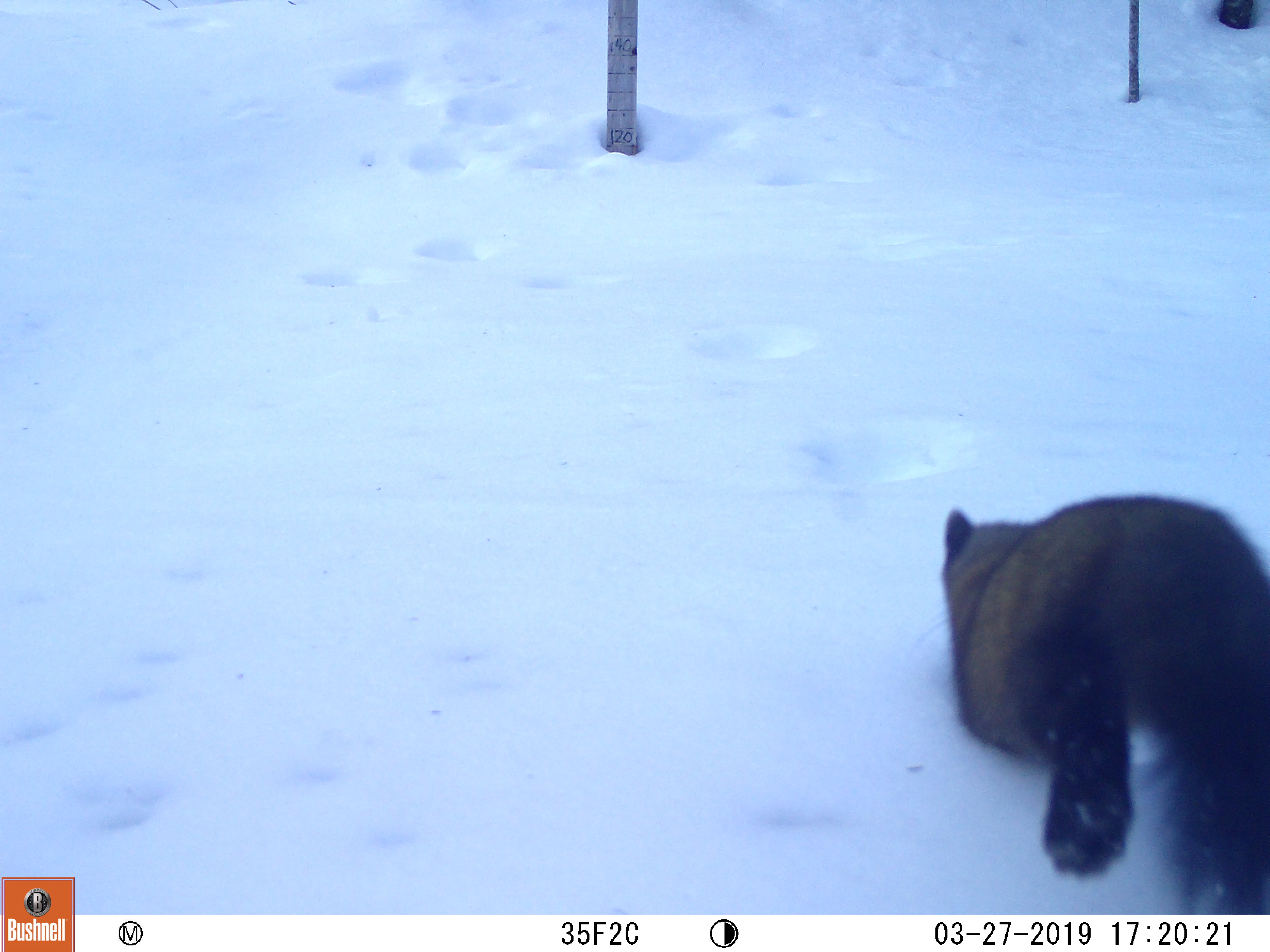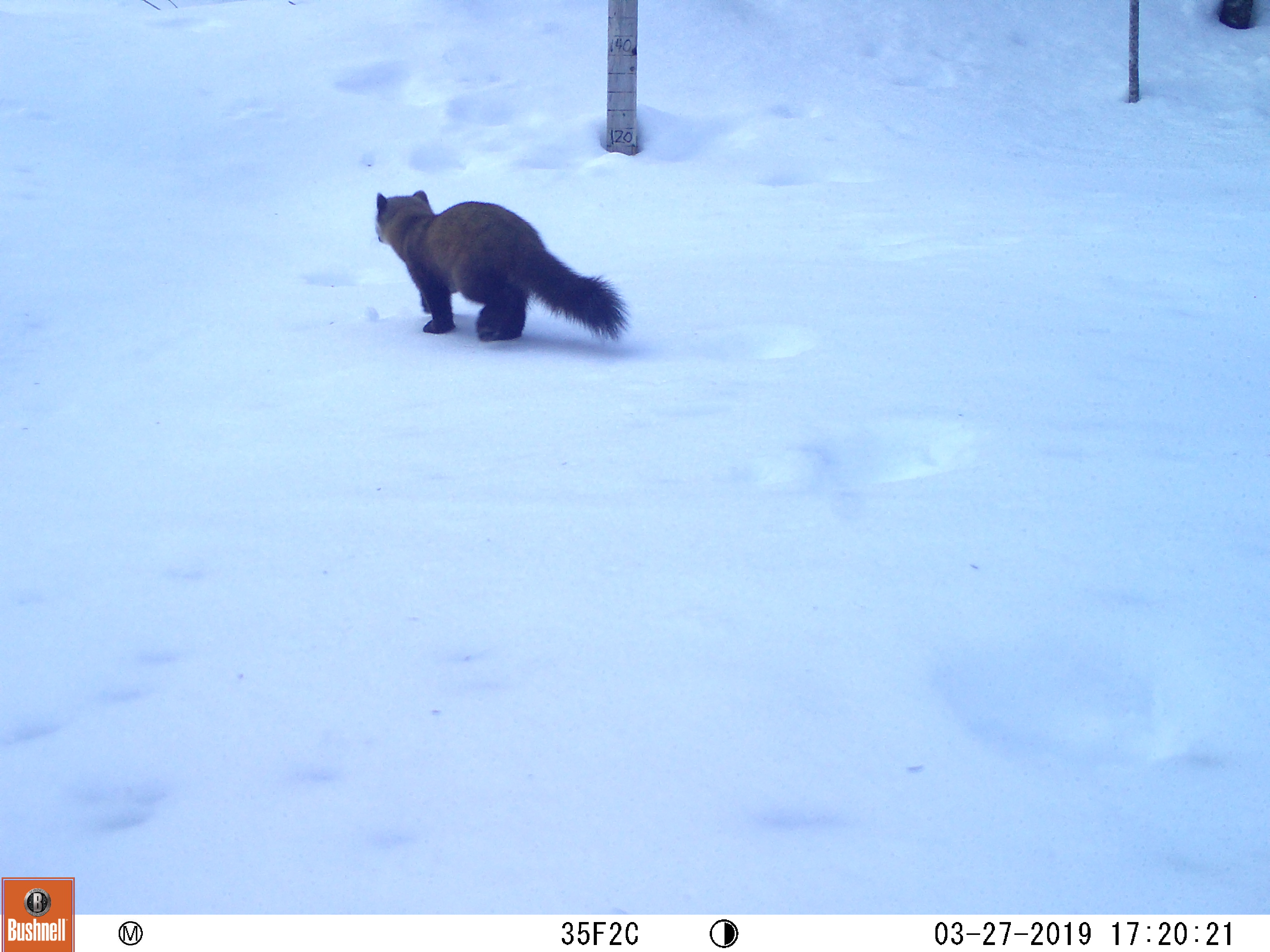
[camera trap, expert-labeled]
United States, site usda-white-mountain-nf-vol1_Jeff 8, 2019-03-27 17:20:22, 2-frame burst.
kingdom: Animalia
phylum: Chordata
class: Mammalia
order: Carnivora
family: Mustelidae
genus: Martes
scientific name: Martes americana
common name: american marten